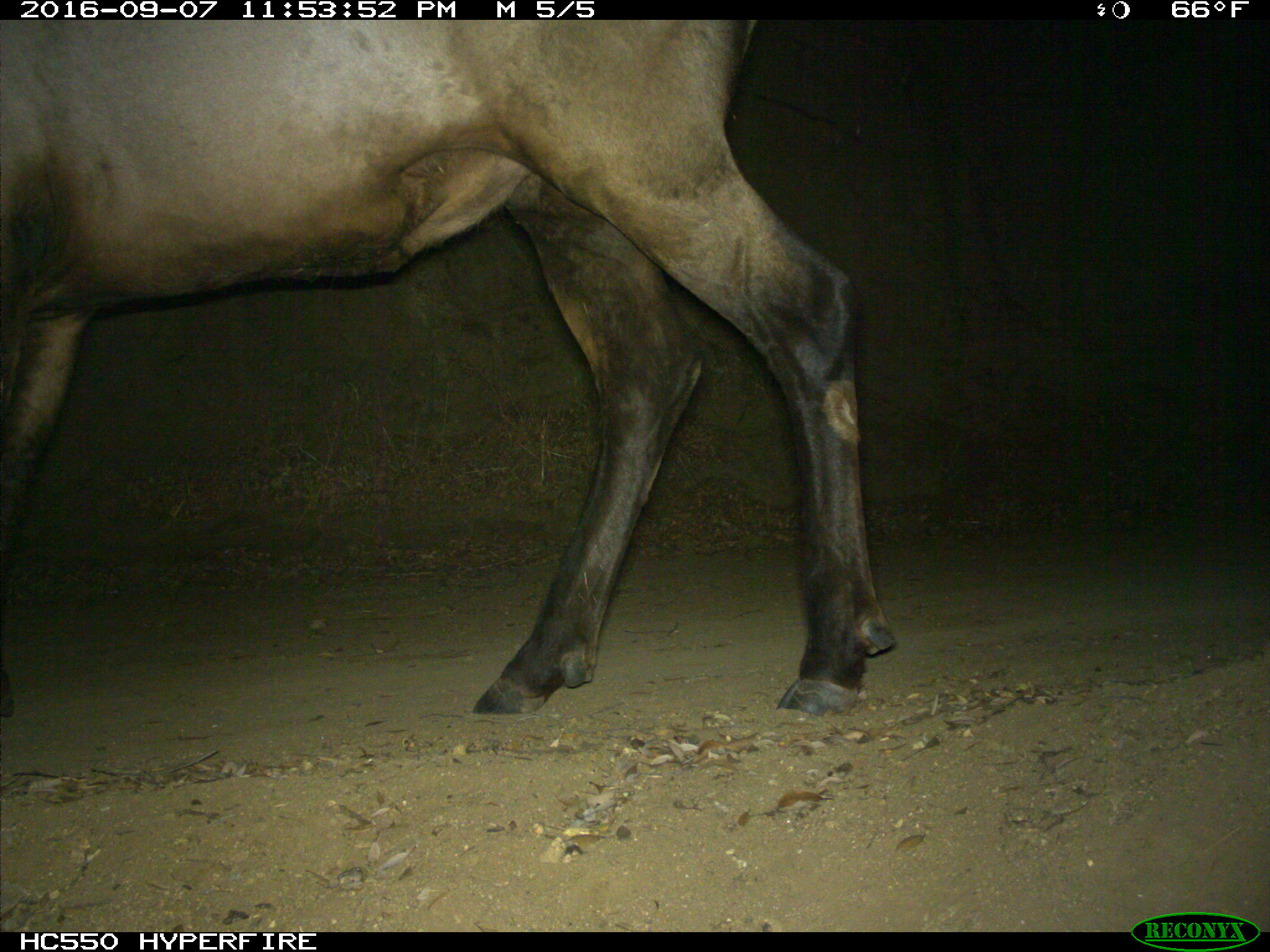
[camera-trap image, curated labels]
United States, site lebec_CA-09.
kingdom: Animalia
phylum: Chordata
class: Mammalia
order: Artiodactyla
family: Cervidae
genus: Cervus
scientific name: Cervus canadensis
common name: elk